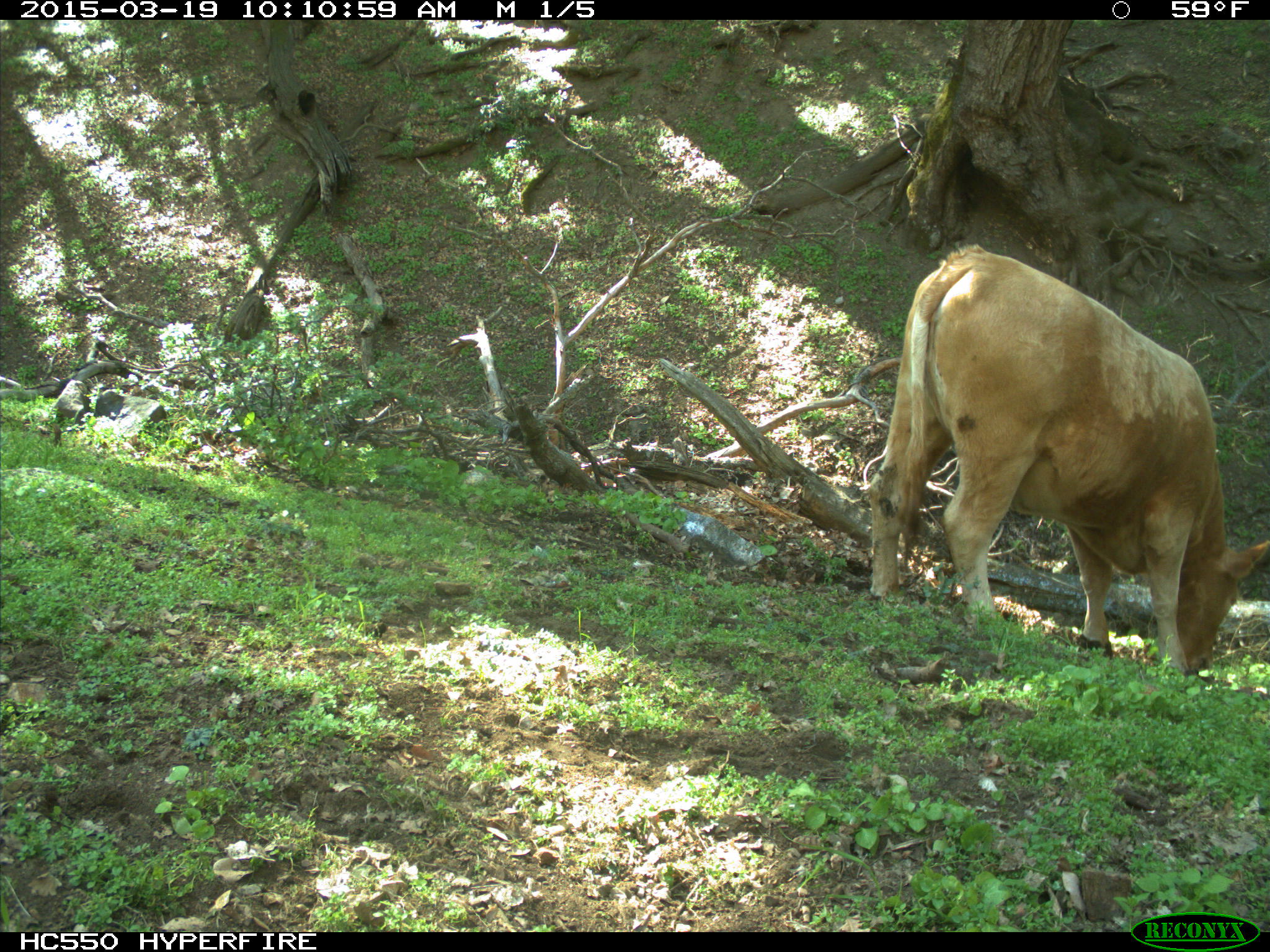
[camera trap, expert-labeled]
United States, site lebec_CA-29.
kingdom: Animalia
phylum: Chordata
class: Mammalia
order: Artiodactyla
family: Bovidae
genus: Bos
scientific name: Bos taurus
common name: domestic cow